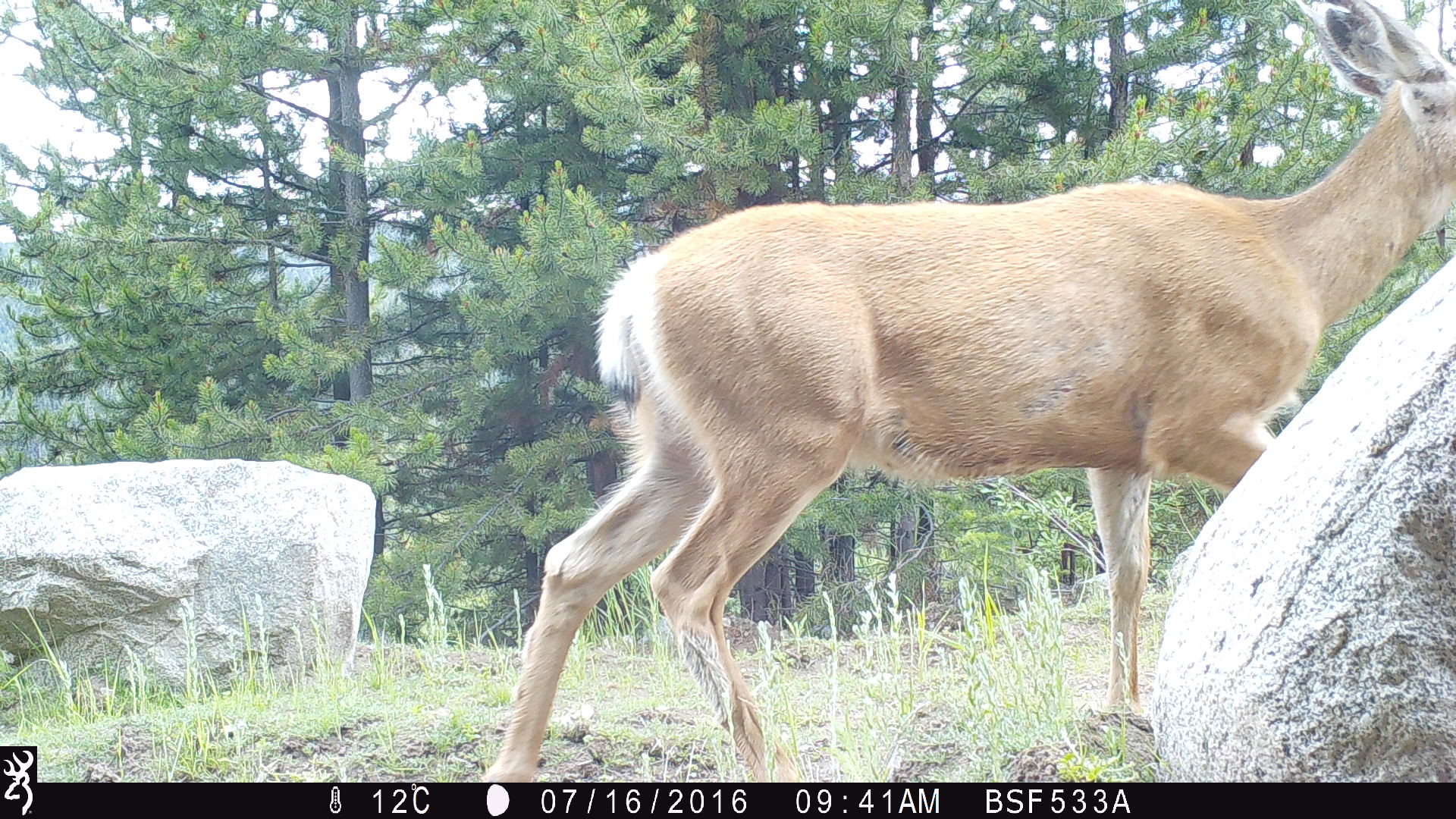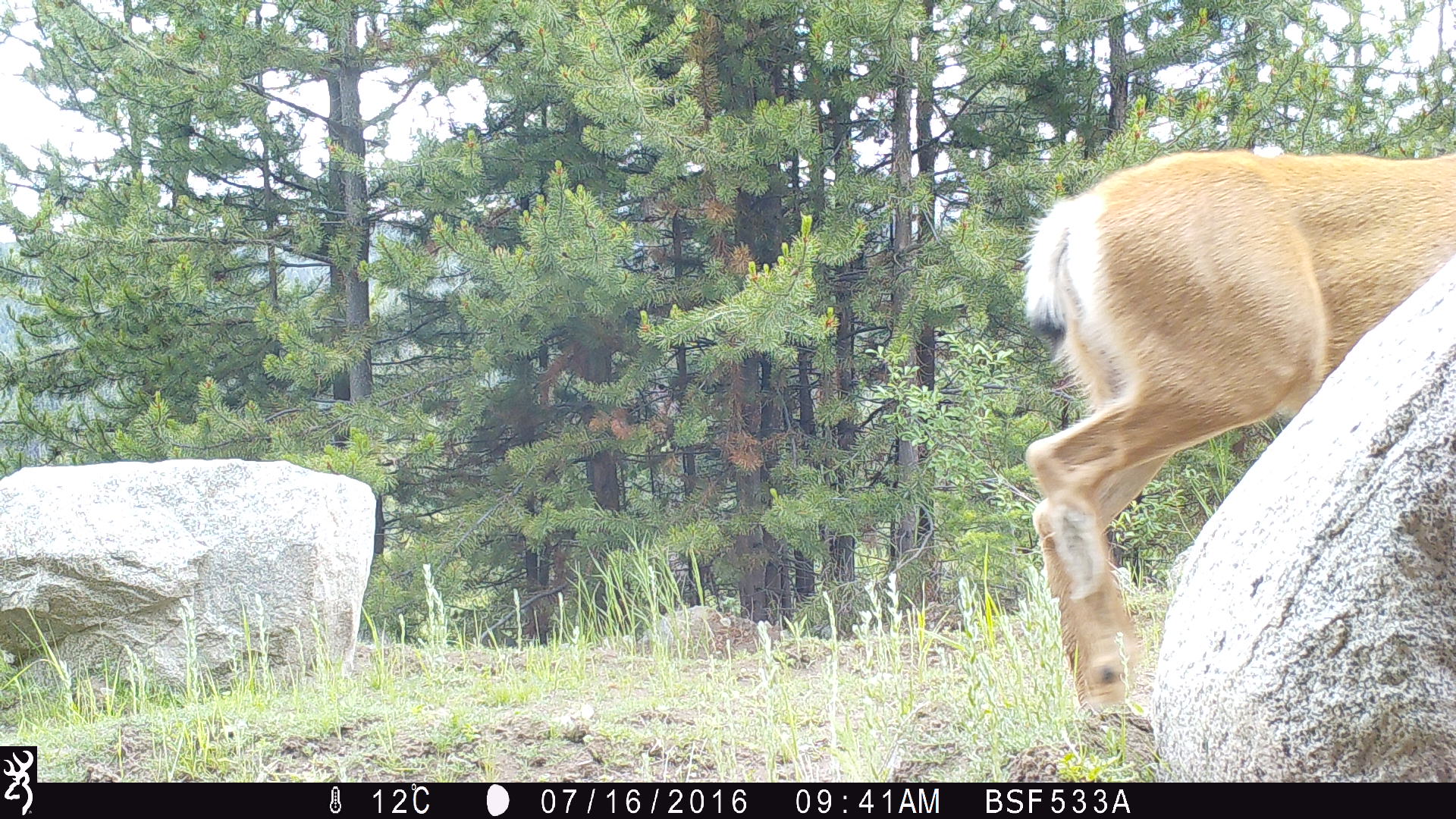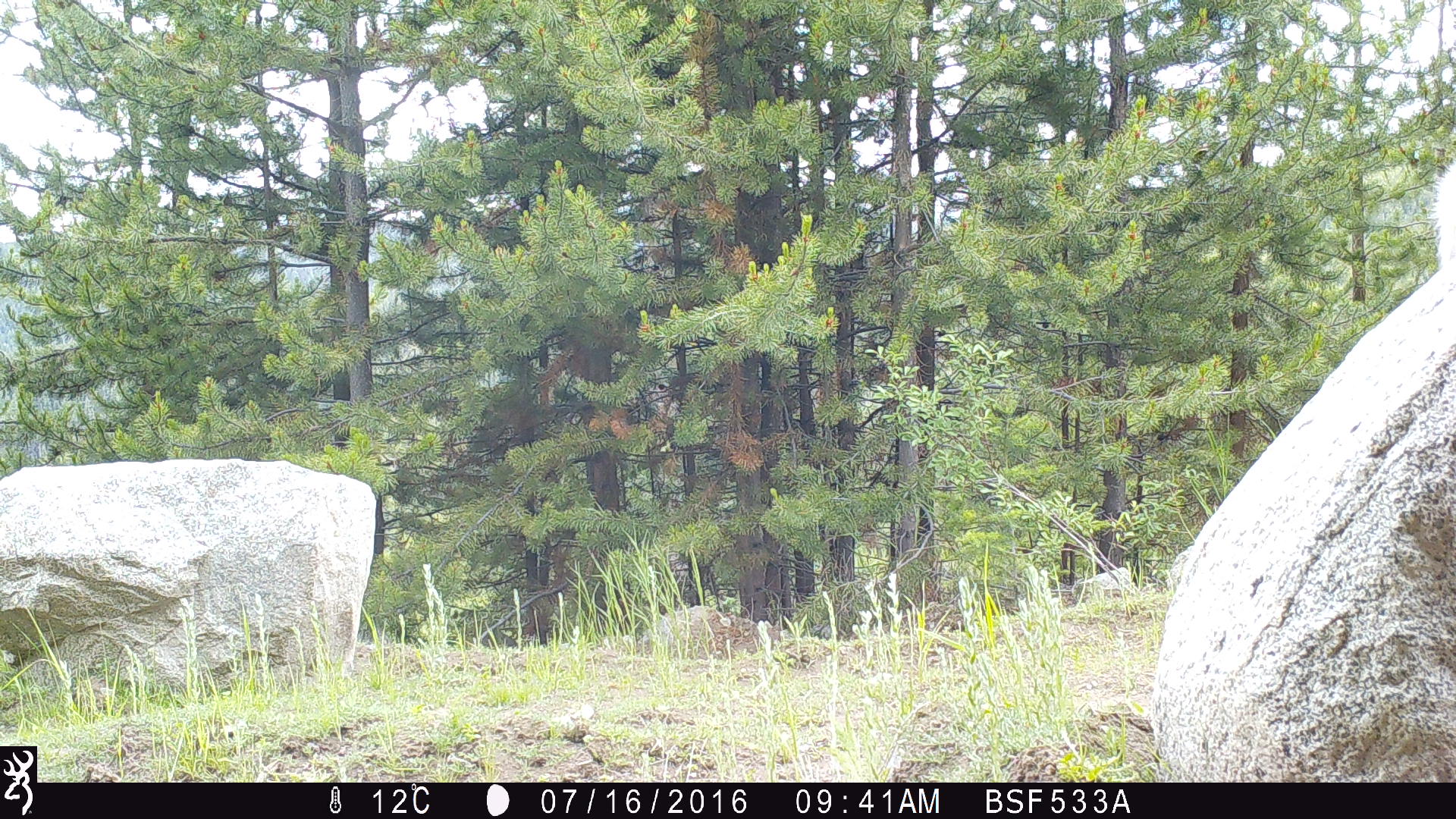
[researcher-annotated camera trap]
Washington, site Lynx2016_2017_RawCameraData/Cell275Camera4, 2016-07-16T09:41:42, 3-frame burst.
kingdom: Animalia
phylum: Chordata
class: Mammalia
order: Artiodactyla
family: Cervidae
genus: Odocoileus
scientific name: Odocoileus hemionus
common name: mule deer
Odocoileus hemionus (mule deer). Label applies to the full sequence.